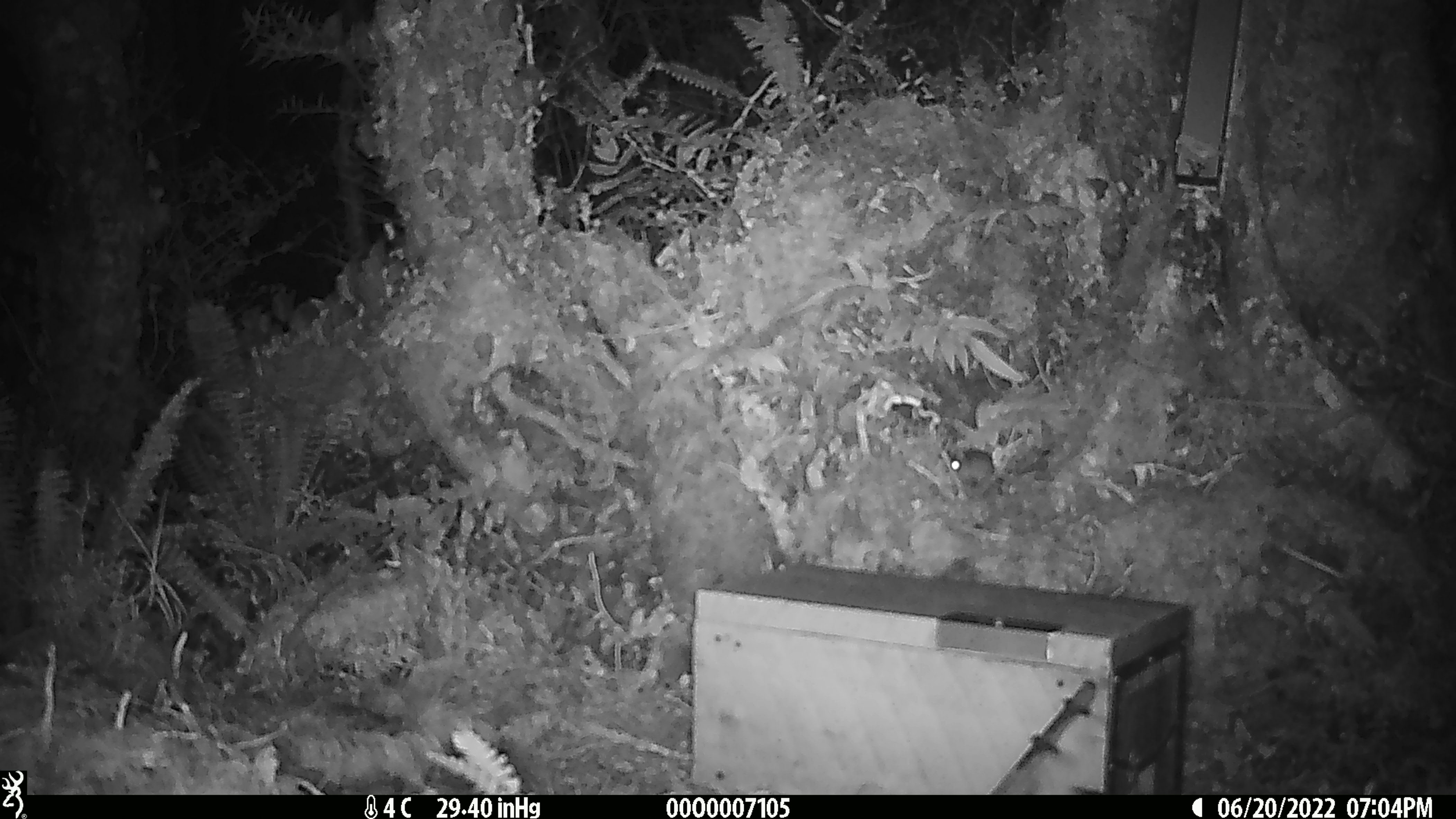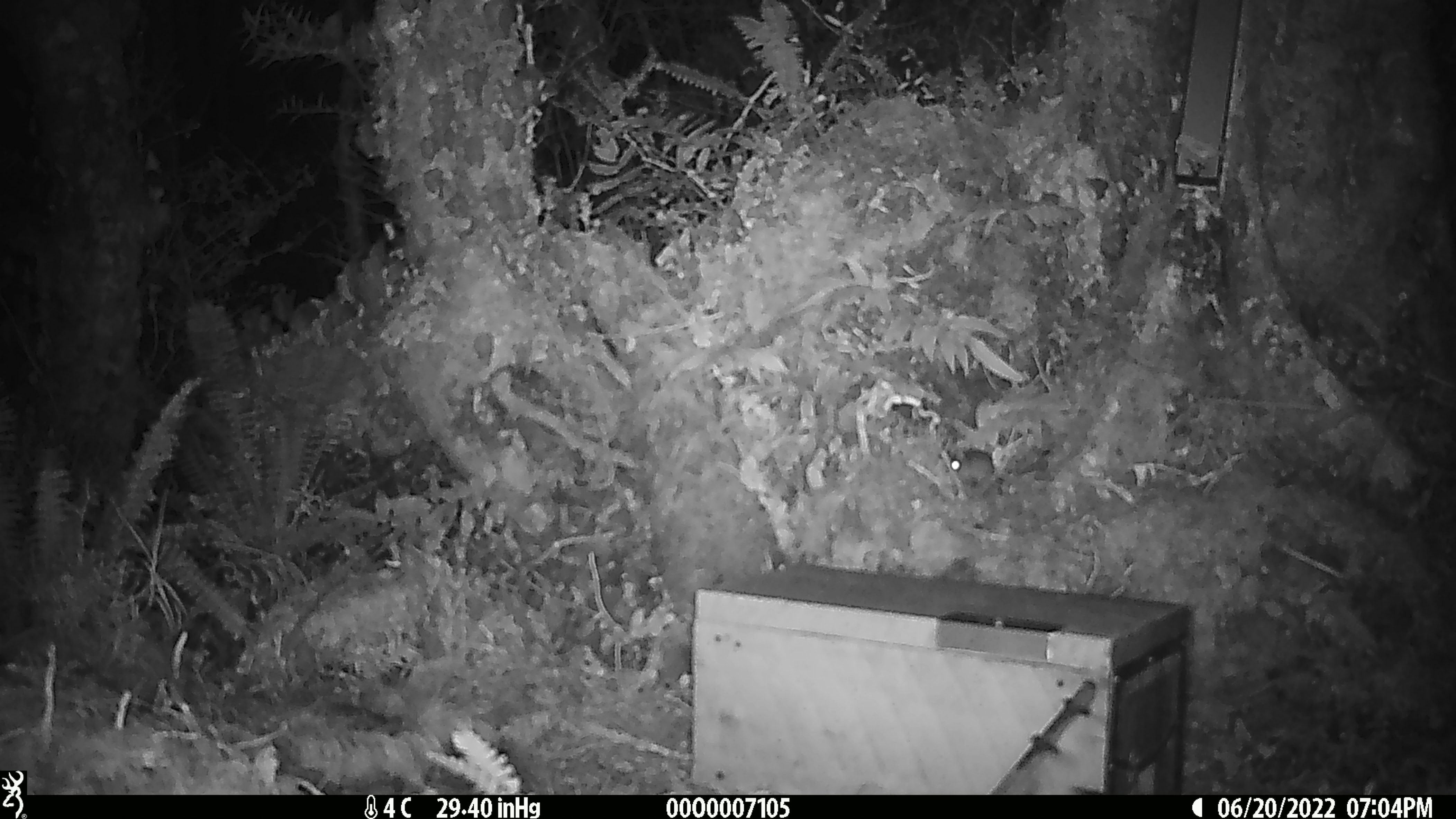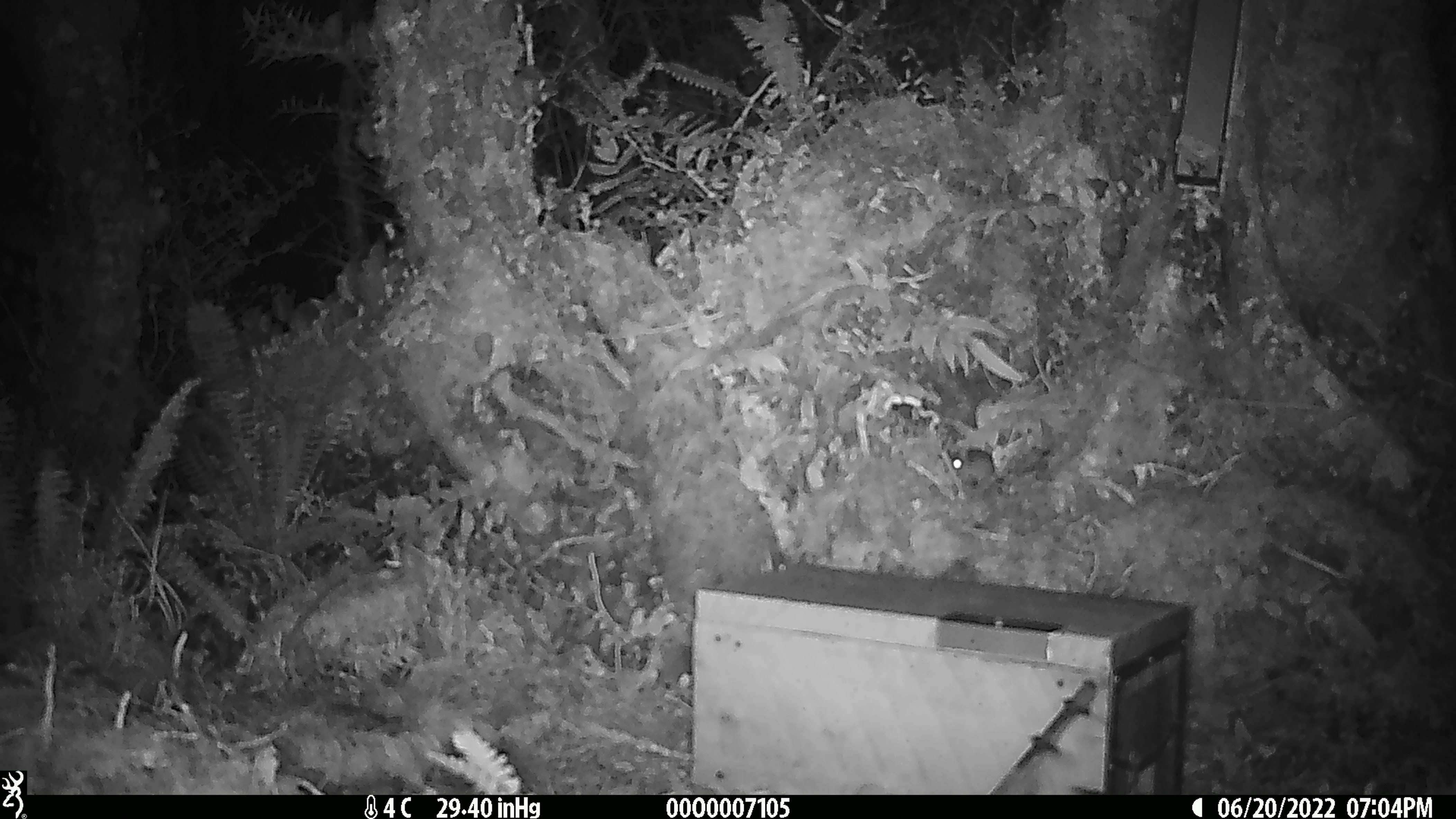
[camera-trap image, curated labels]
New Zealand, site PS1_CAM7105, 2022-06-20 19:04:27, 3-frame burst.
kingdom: Animalia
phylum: Chordata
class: Mammalia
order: Rodentia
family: Muridae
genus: Mus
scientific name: Mus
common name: mouse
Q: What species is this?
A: Mouse (Mus).